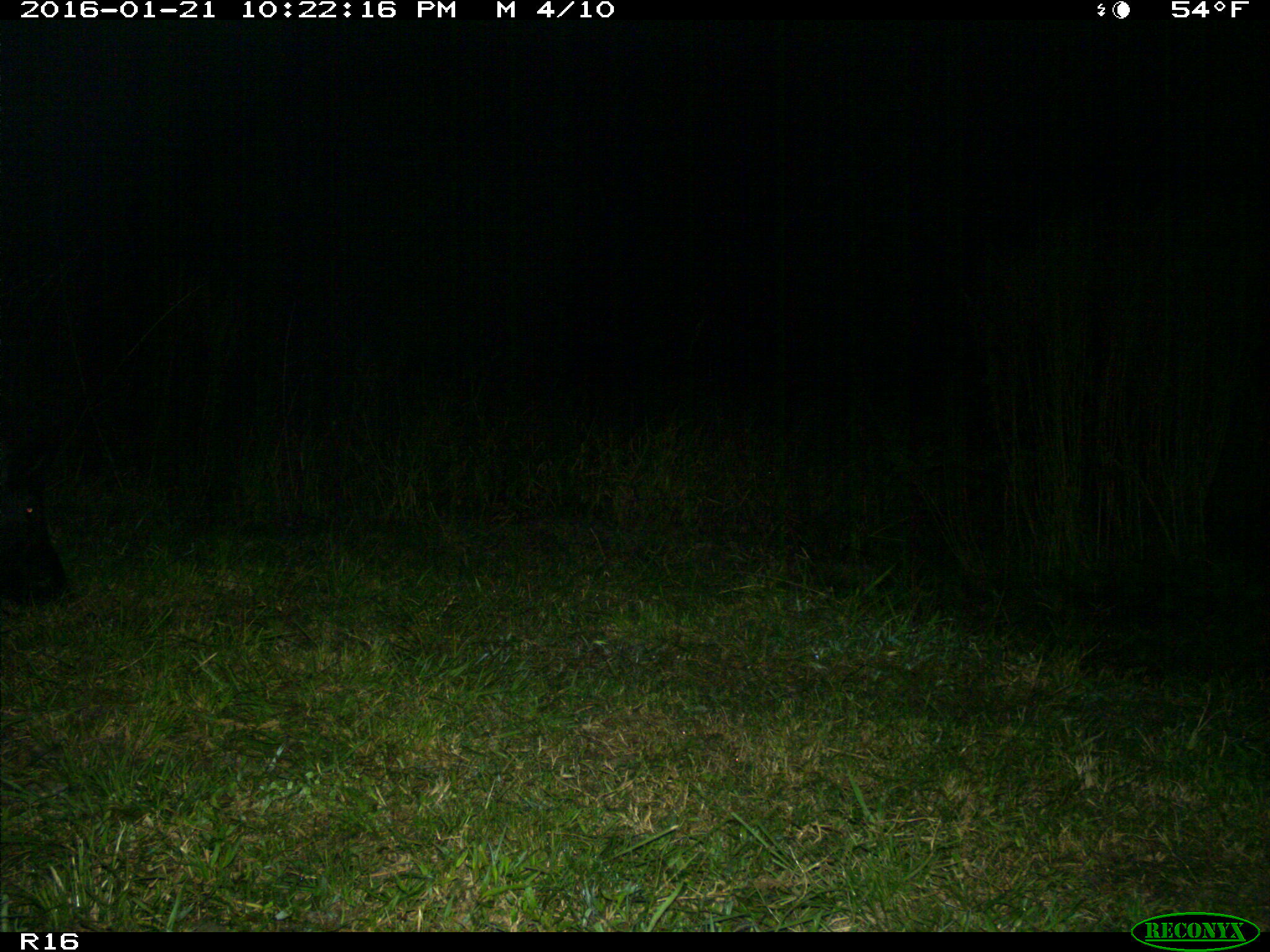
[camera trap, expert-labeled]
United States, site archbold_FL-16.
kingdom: Animalia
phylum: Chordata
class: Mammalia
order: Artiodactyla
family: Suidae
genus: Sus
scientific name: Sus scrofa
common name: wild boar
Sus scrofa (wild boar).